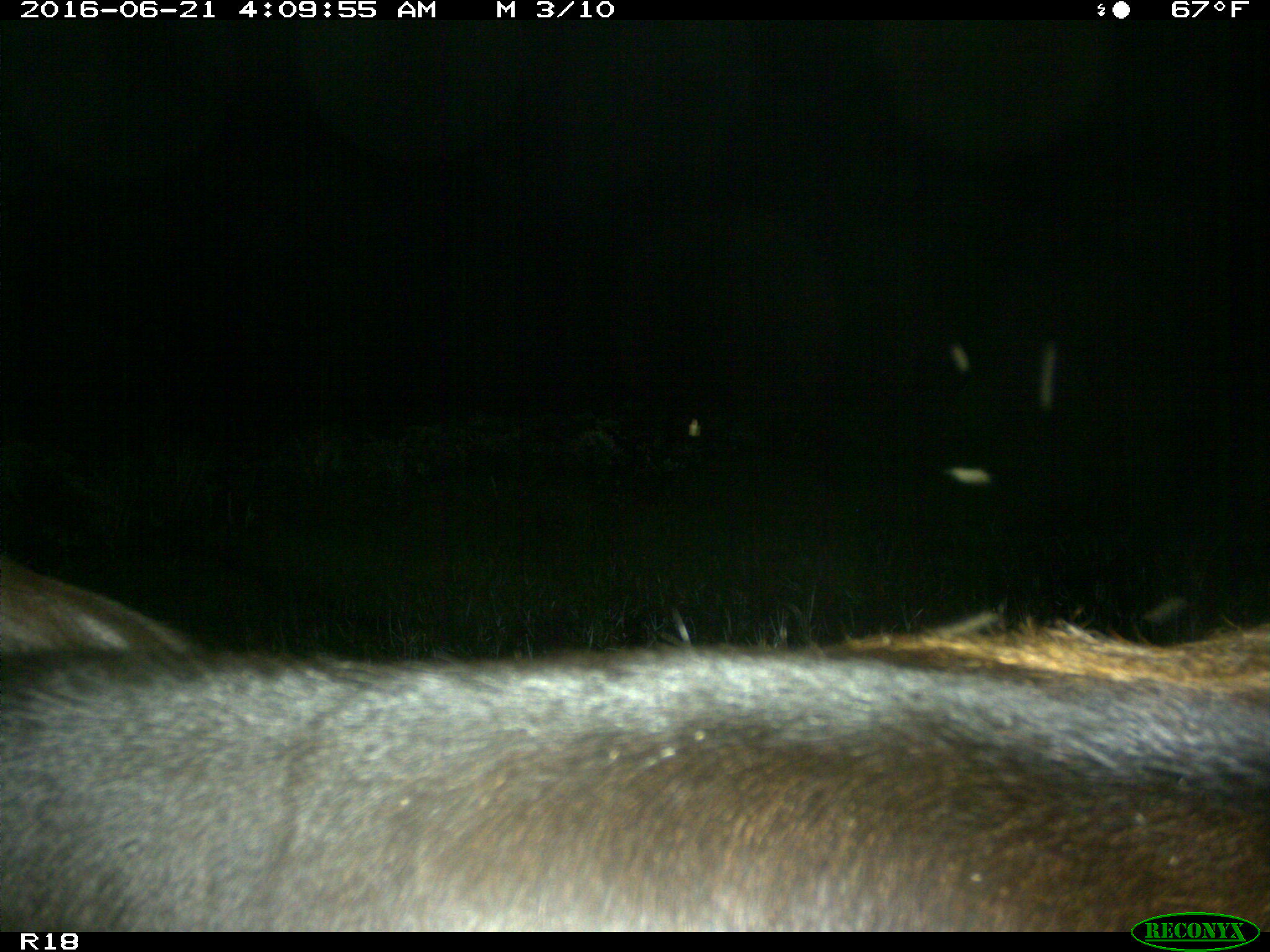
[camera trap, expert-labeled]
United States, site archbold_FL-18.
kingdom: Animalia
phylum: Chordata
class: Mammalia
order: Artiodactyla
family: Bovidae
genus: Bos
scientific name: Bos taurus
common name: domestic cow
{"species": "Bos taurus (domestic cow)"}